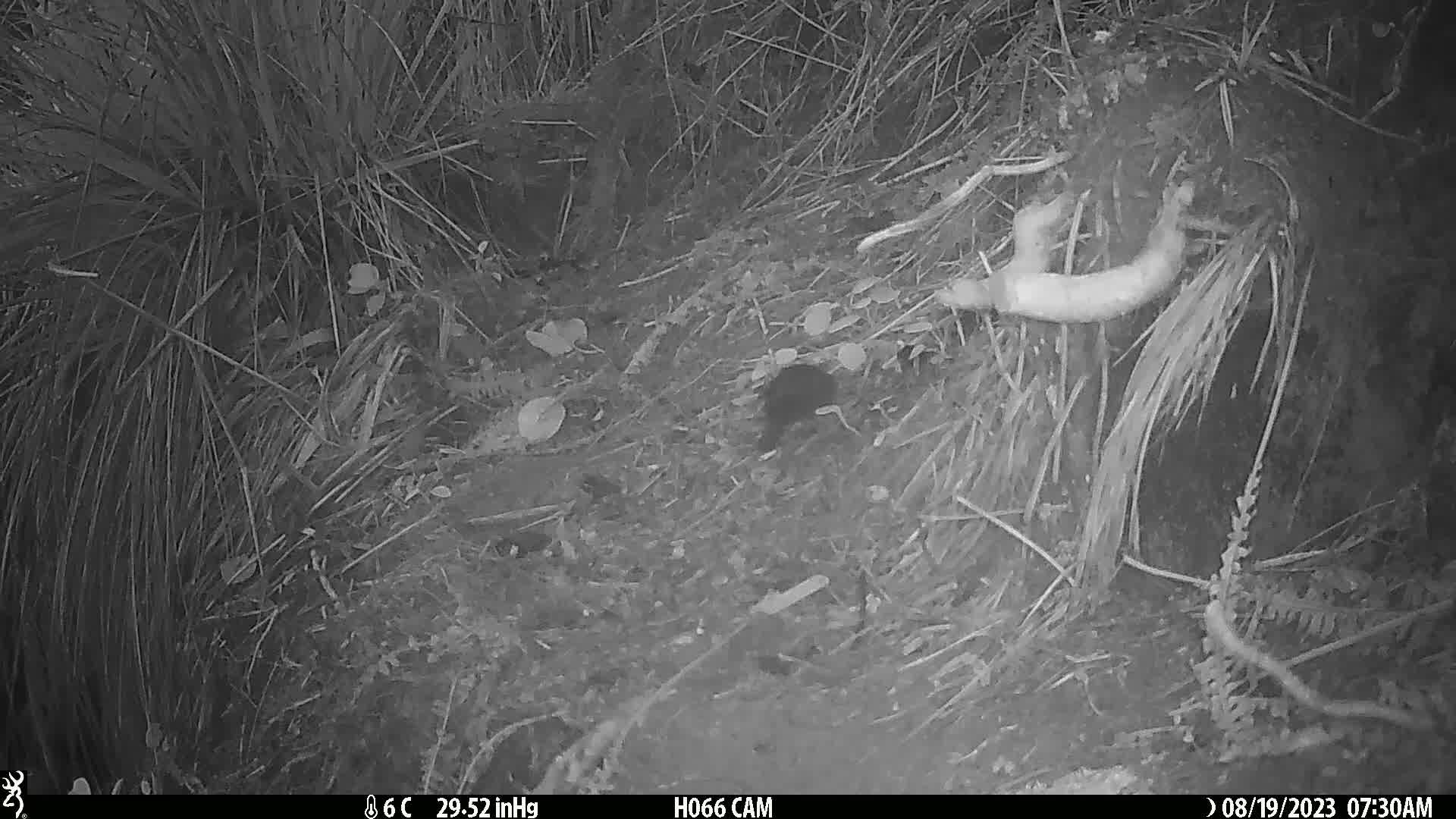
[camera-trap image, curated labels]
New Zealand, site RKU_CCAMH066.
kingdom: Animalia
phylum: Chordata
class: Aves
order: Passeriformes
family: Turdidae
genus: Turdus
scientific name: Turdus merula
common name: eurasian blackbird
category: blackbird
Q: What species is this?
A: Blackbird (eurasian blackbird) (Turdus merula).